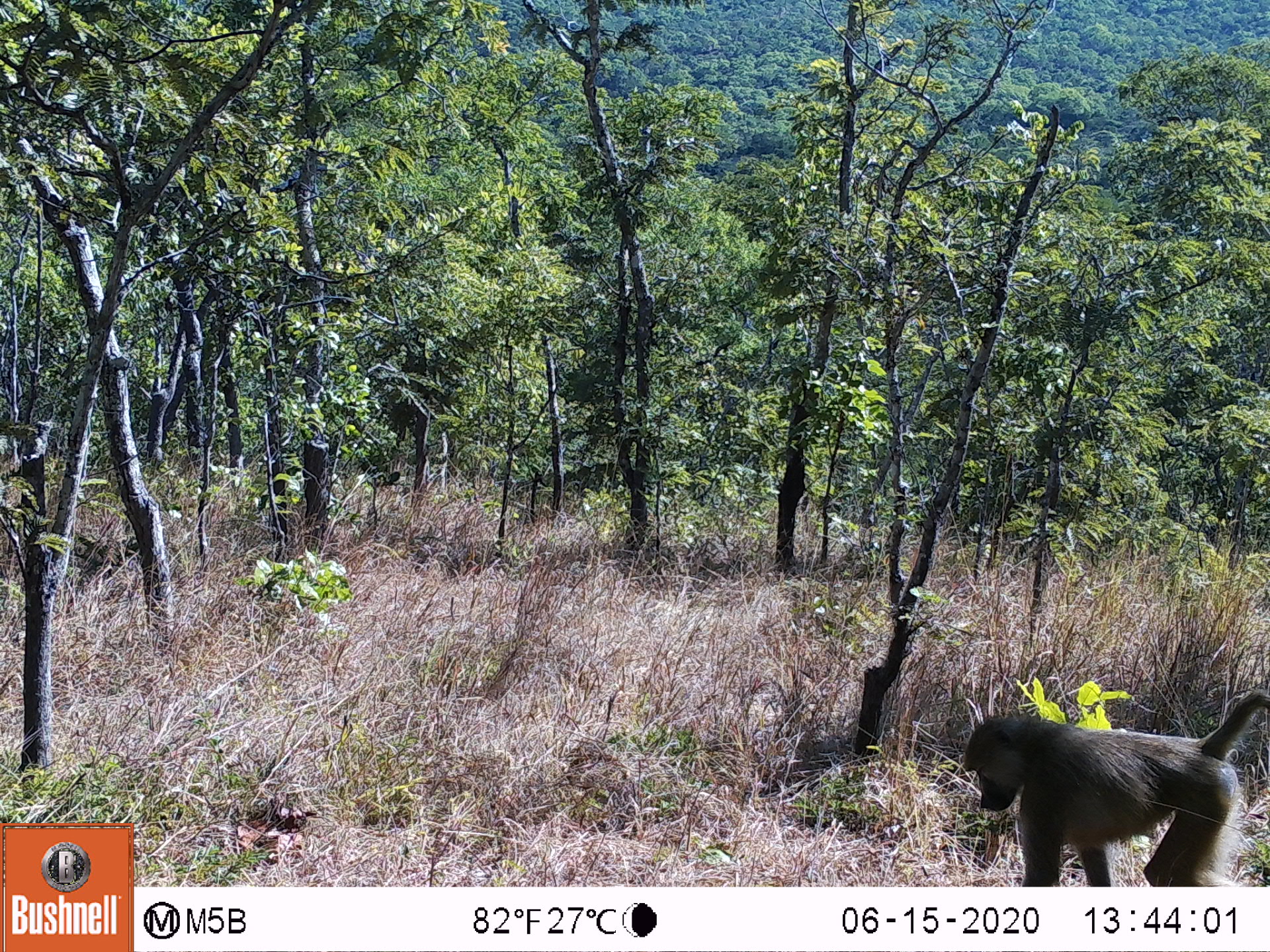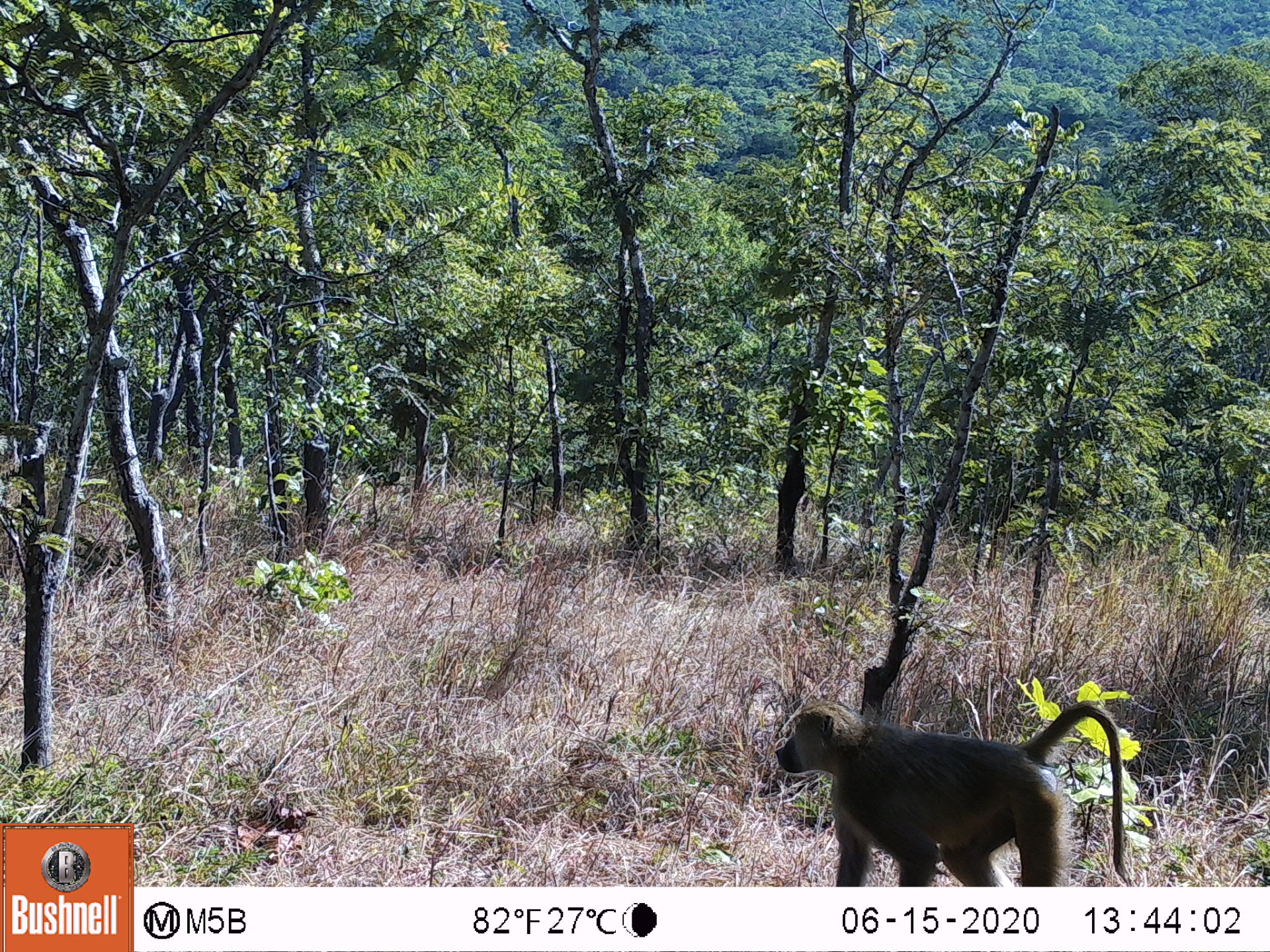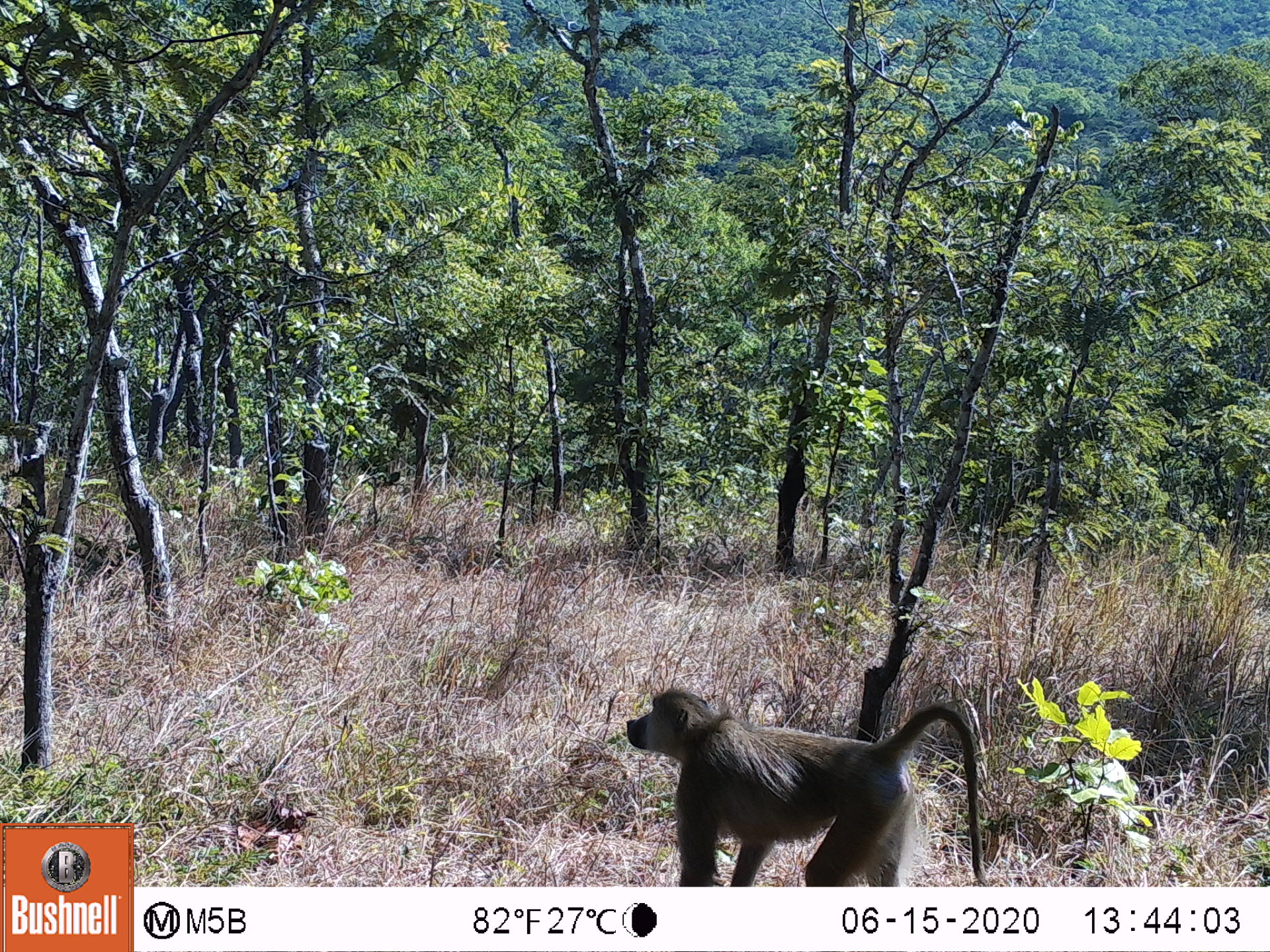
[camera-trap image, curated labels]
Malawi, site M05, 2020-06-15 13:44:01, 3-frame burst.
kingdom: Animalia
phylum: Chordata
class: Mammalia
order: Primates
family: Cercopithecidae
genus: Papio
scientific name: Papio cynocephalus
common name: yellow baboon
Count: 1.